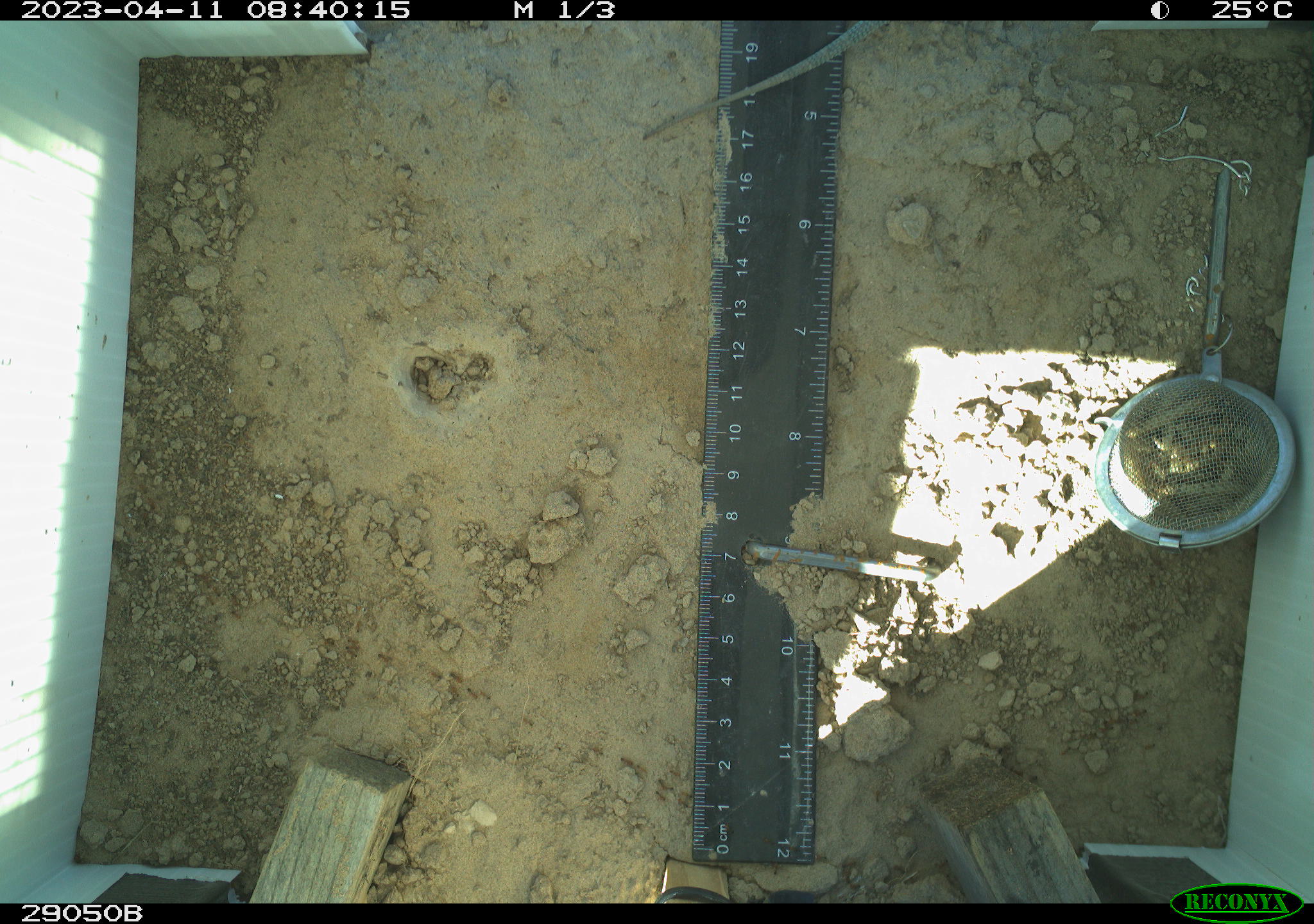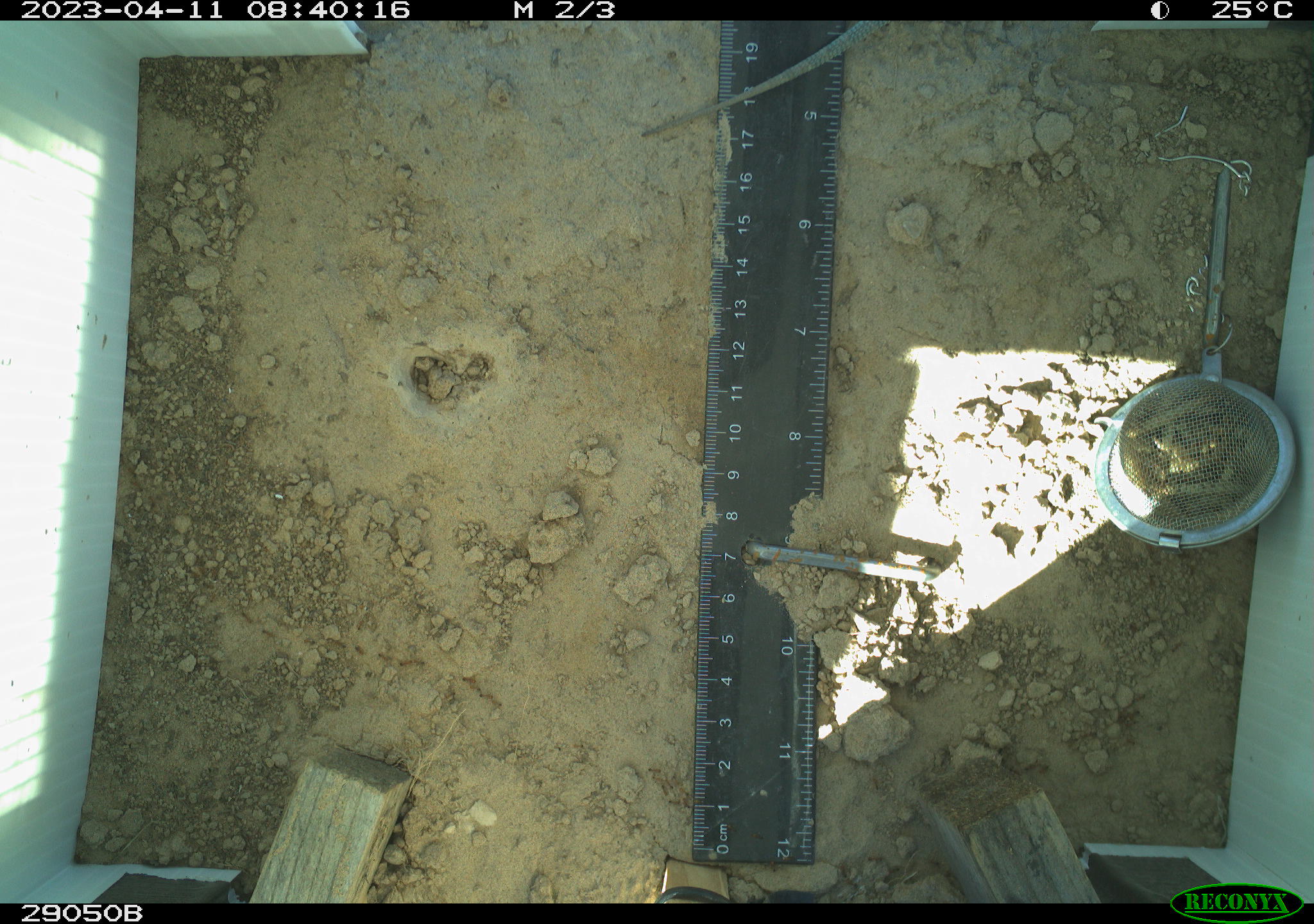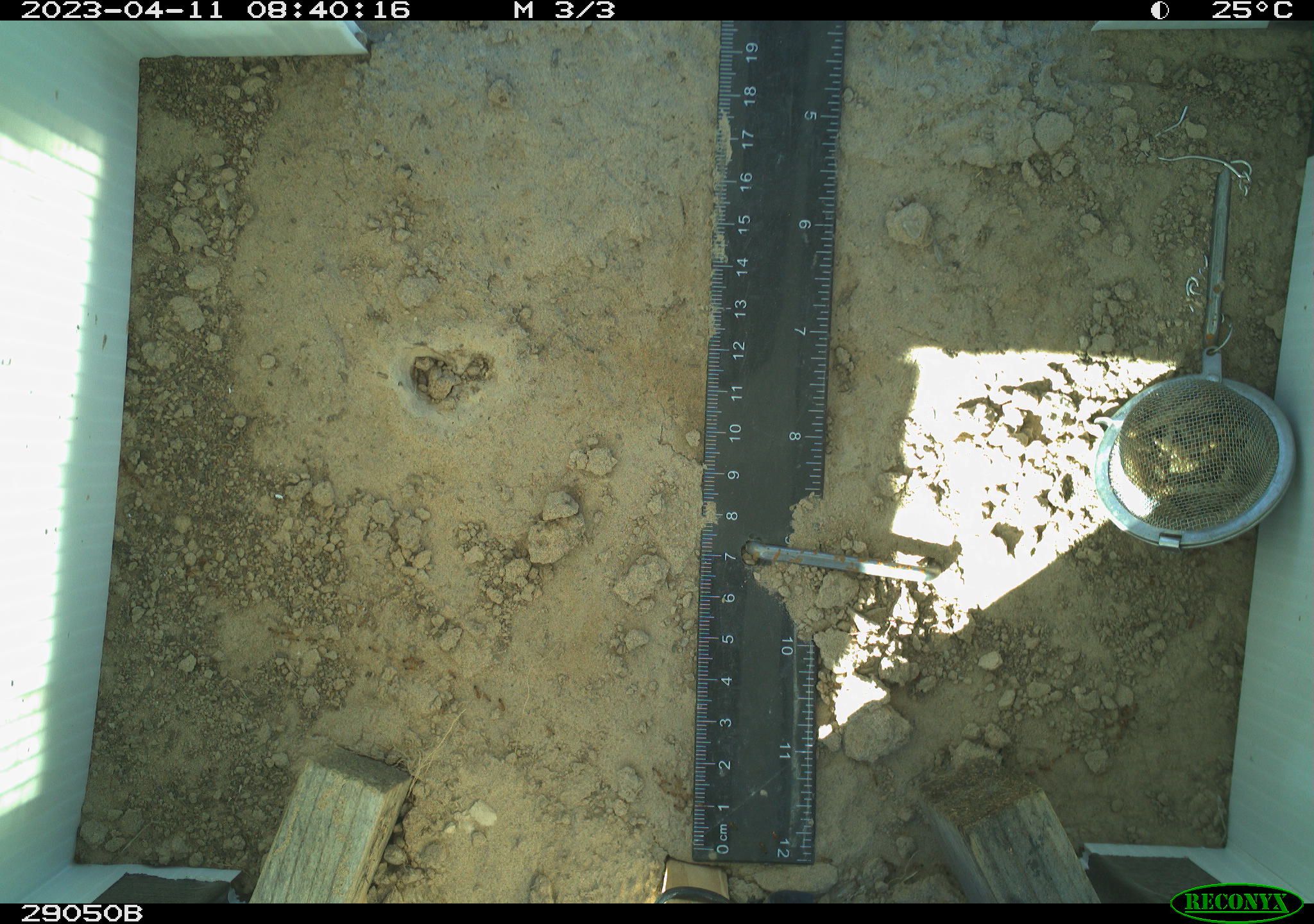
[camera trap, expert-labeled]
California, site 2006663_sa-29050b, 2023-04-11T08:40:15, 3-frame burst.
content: unidentified animal